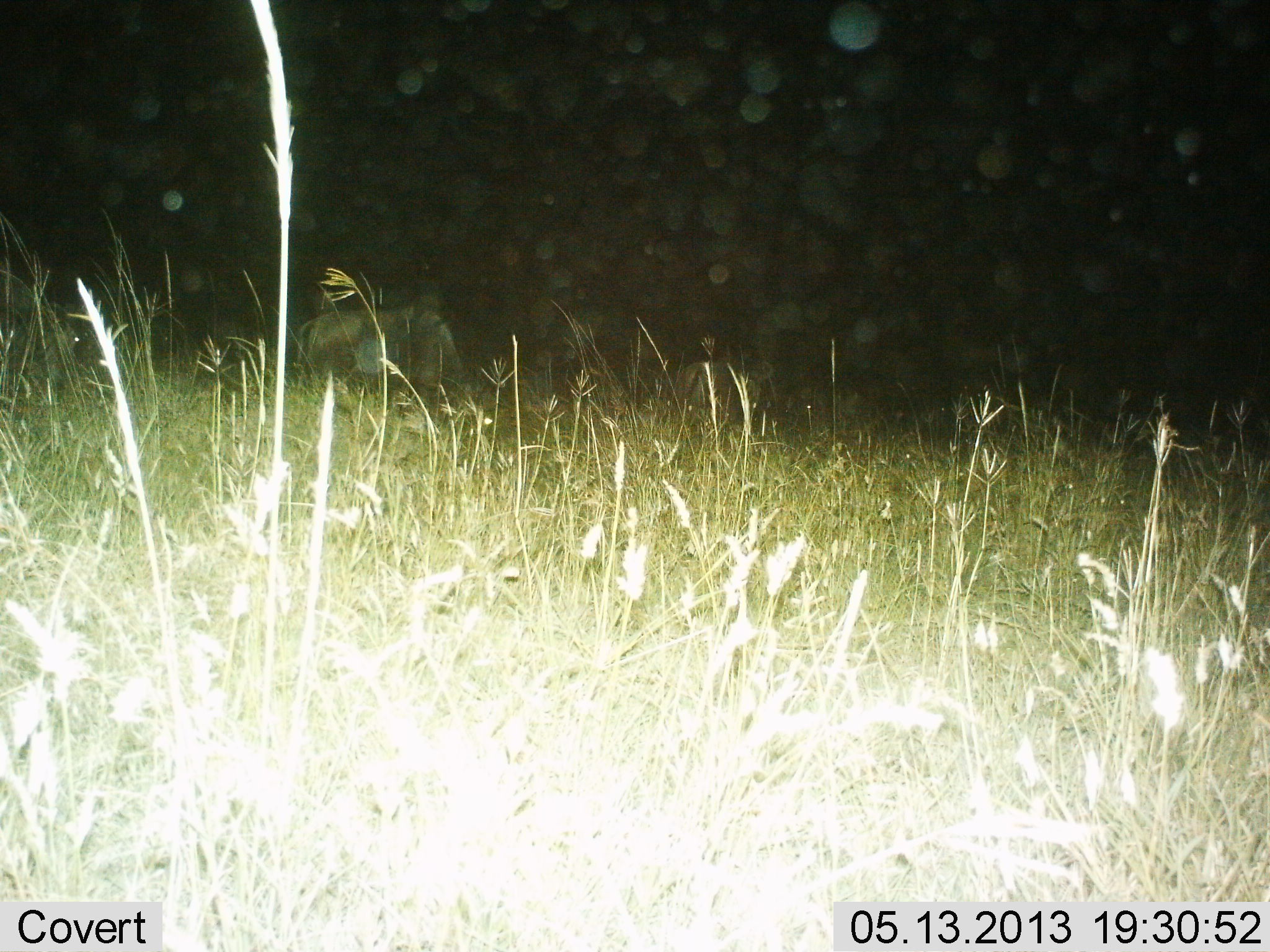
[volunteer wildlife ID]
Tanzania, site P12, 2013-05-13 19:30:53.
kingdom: Animalia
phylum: Chordata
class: Mammalia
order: Artiodactyla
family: Bovidae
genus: Connochaetes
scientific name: Connochaetes taurinus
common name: blue wildebeest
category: wildebeest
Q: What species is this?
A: Wildebeest (blue wildebeest) (Connochaetes taurinus).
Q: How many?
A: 2.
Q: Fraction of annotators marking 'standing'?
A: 56%.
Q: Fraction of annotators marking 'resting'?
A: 0%.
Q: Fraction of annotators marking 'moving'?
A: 0%.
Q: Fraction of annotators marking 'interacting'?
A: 0%.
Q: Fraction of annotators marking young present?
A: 0%.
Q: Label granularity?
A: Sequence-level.